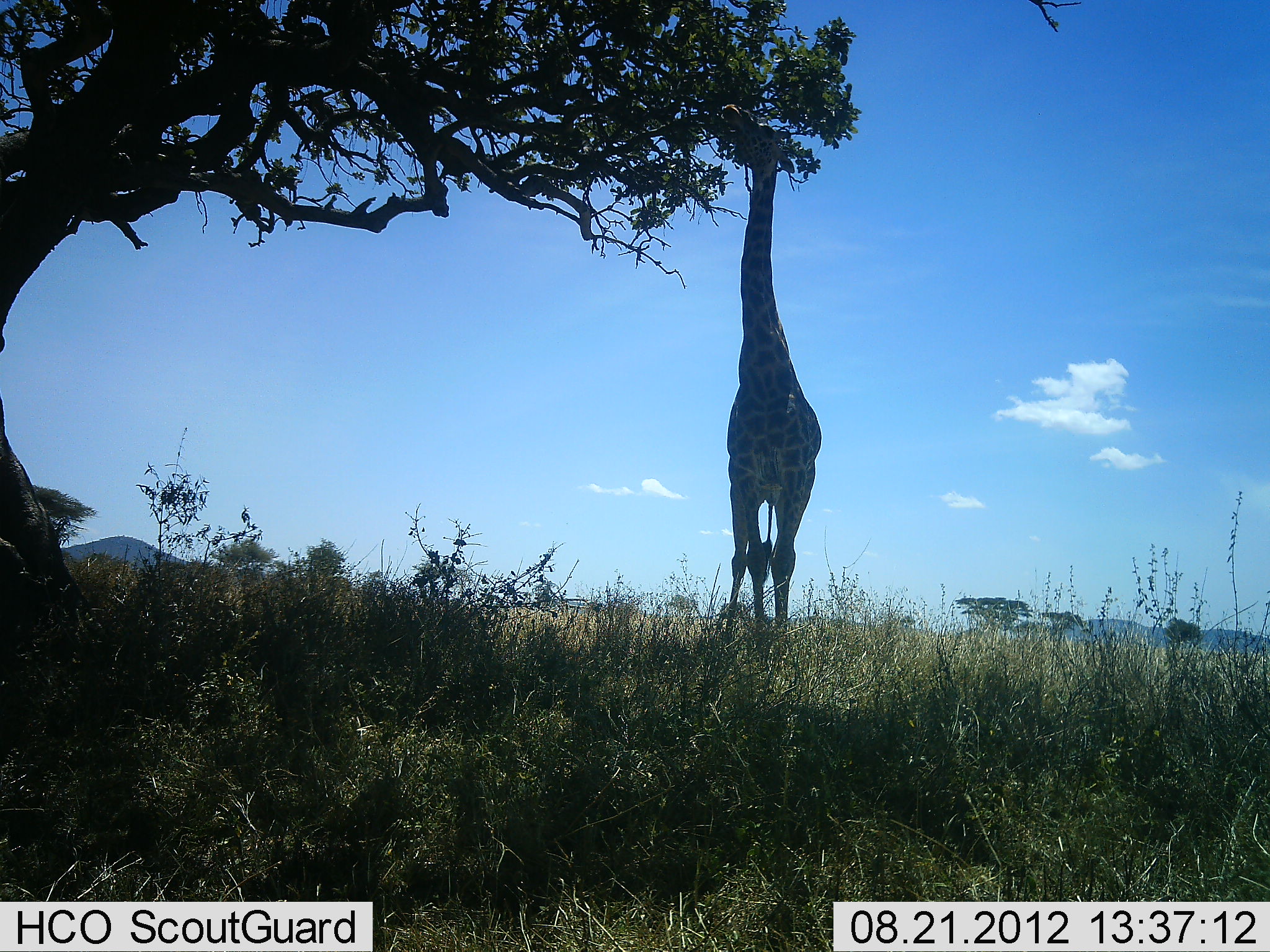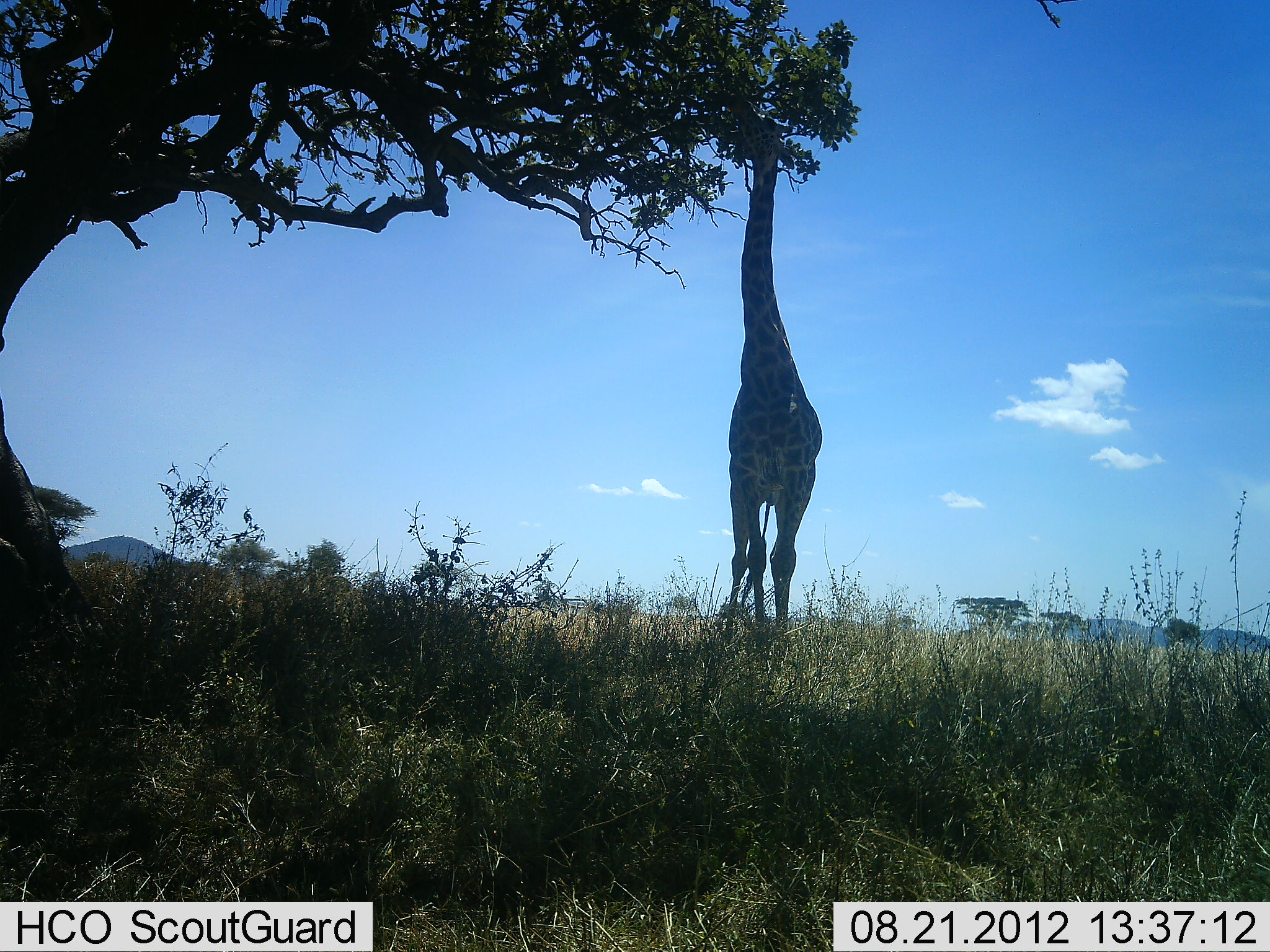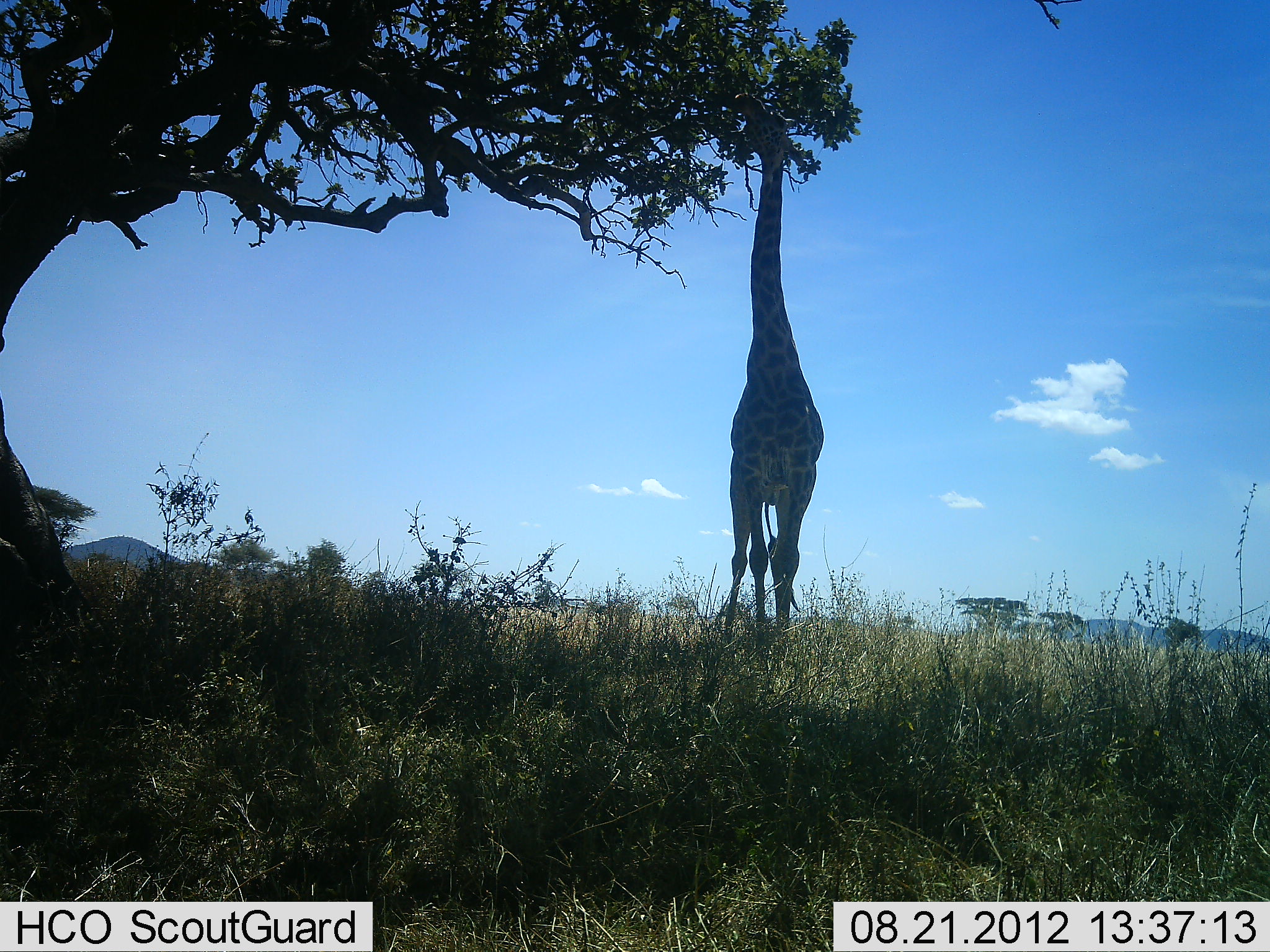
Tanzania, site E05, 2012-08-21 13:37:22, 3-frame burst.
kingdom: Animalia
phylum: Chordata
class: Mammalia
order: Artiodactyla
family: Giraffidae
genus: Giraffa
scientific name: Giraffa camelopardalis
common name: giraffe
Giraffe (Giraffa camelopardalis), count 1. Behavior (volunteer vote fractions): standing 20%, resting 0%, moving 0%, interacting 0%. Young present (vote fraction): 0%. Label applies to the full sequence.